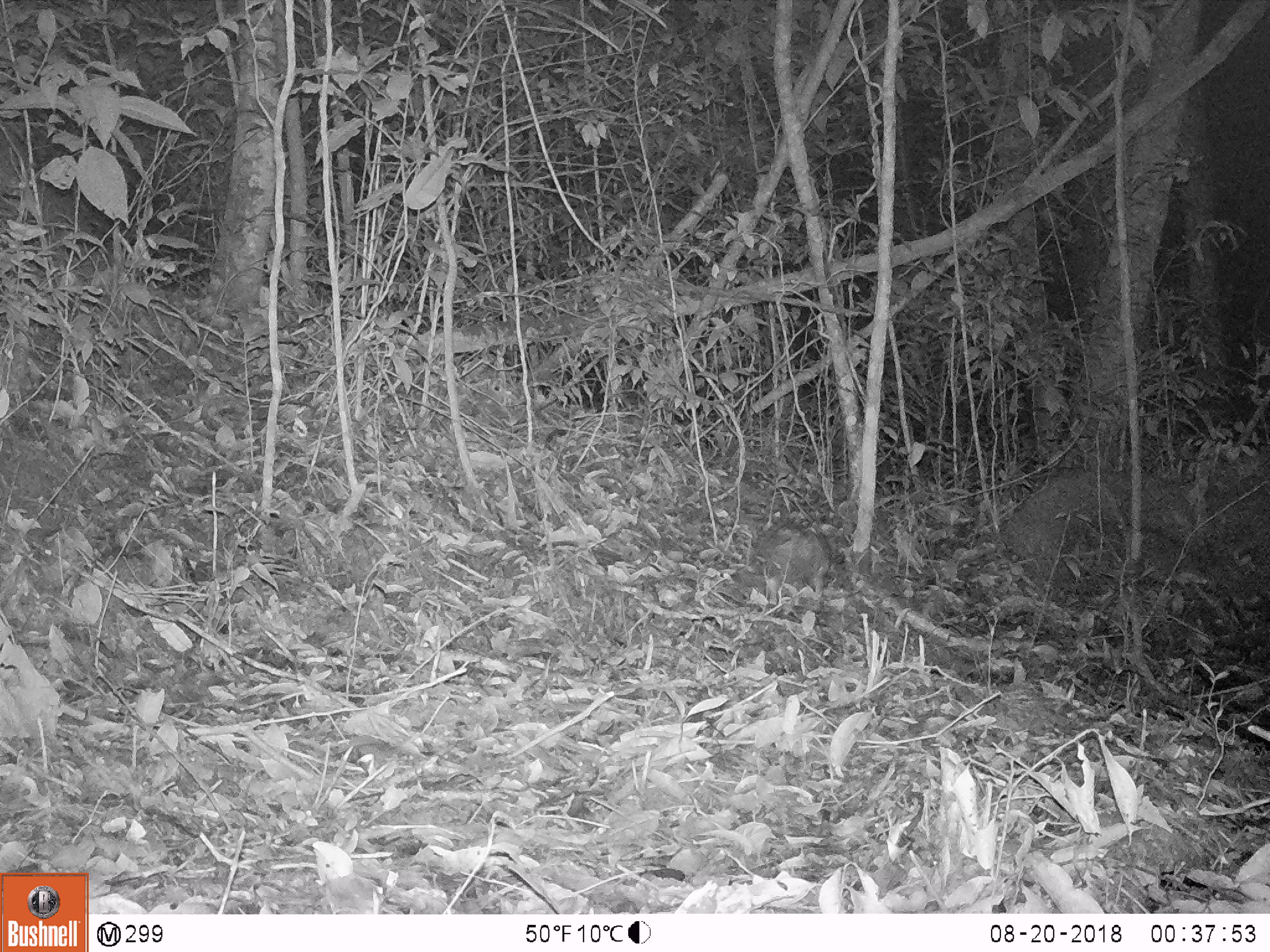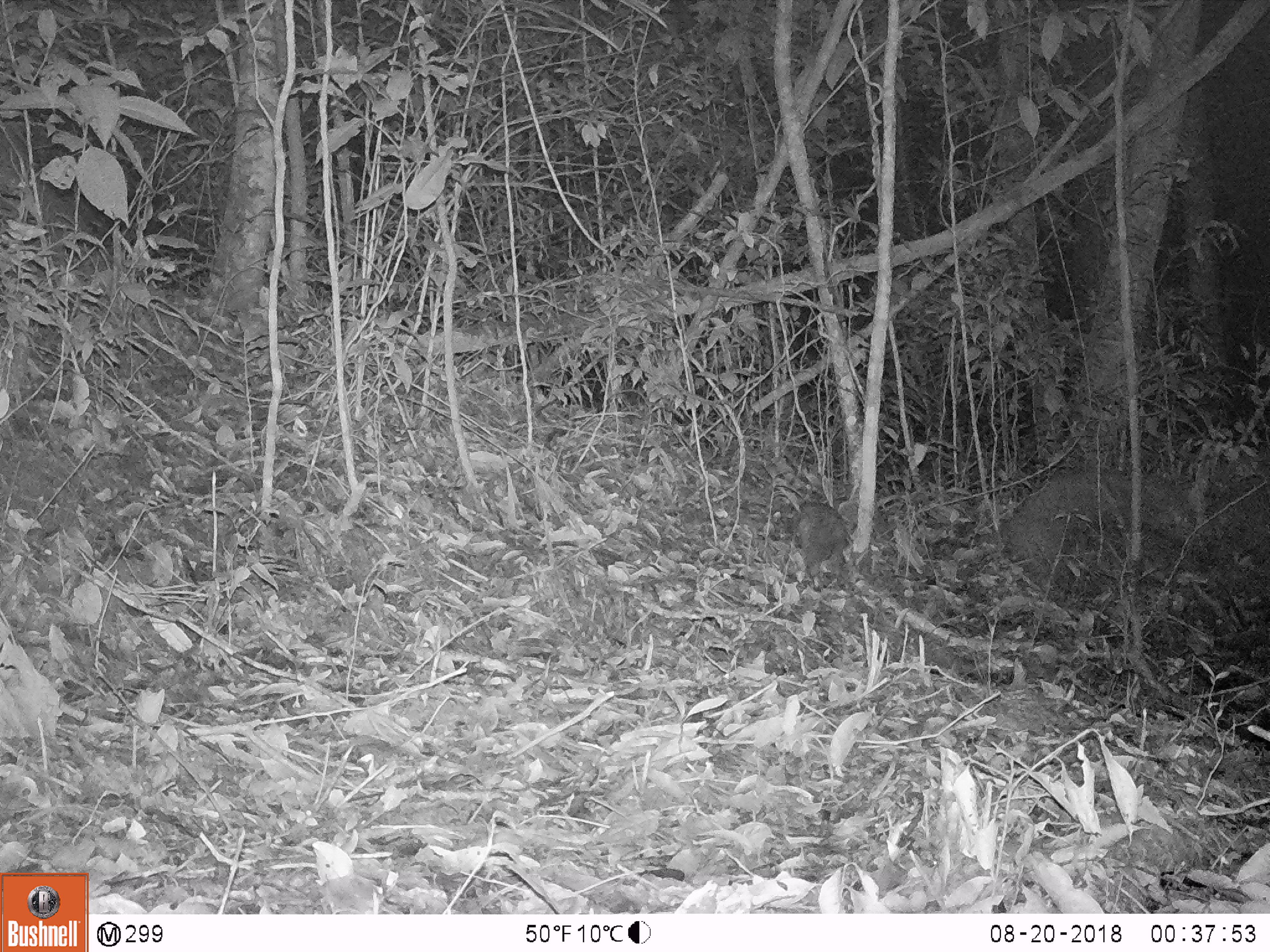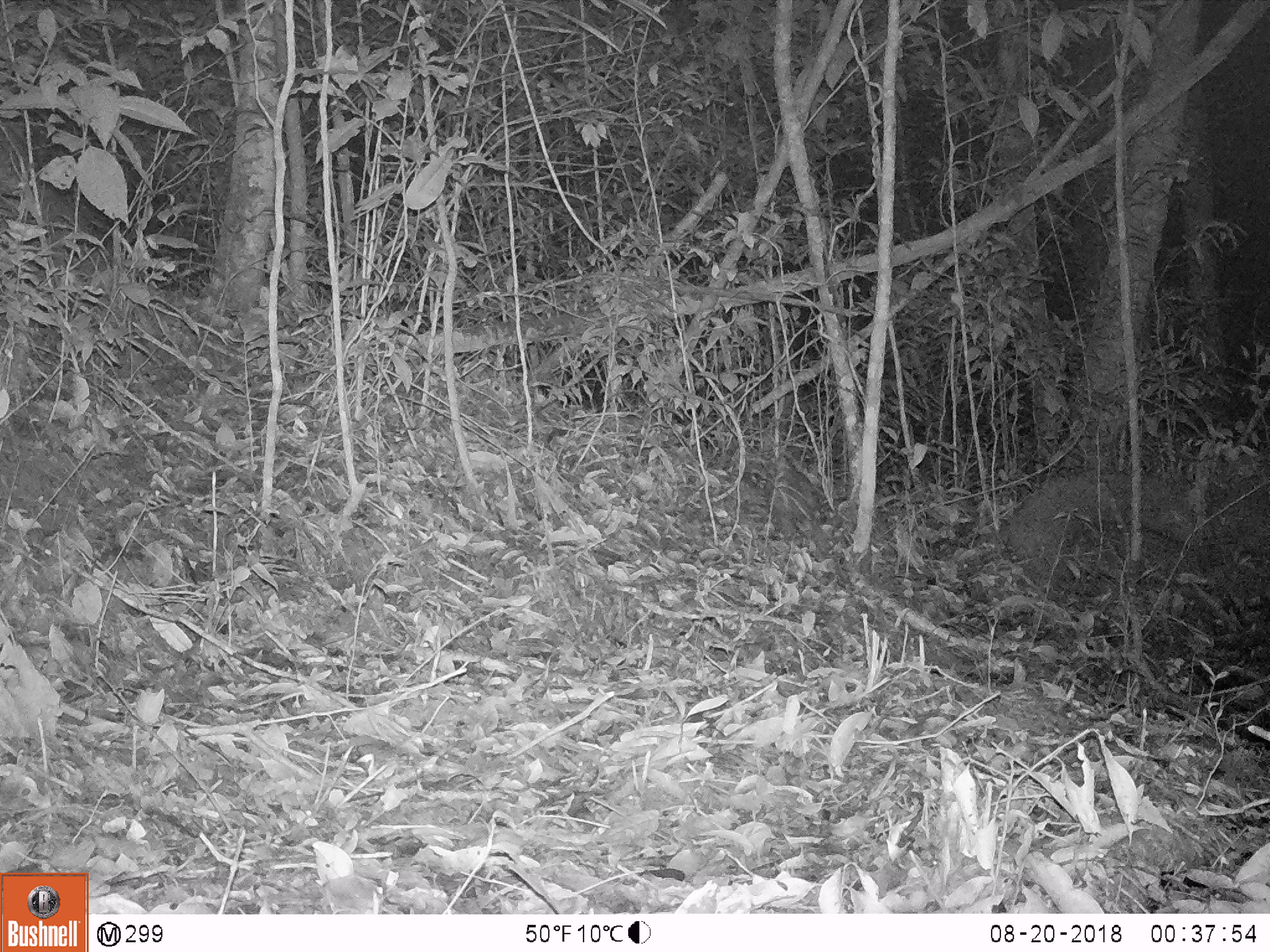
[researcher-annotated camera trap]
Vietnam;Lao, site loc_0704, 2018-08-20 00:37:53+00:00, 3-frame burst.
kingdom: Animalia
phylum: Chordata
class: Mammalia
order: Rodentia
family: Hystricidae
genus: Atherurus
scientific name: Atherurus macrourus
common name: asiatic brush-tailed porcupine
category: asiatic brush tailed porcupine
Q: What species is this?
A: Asiatic brush tailed porcupine (asiatic brush-tailed porcupine) (Atherurus macrourus).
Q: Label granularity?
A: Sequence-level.